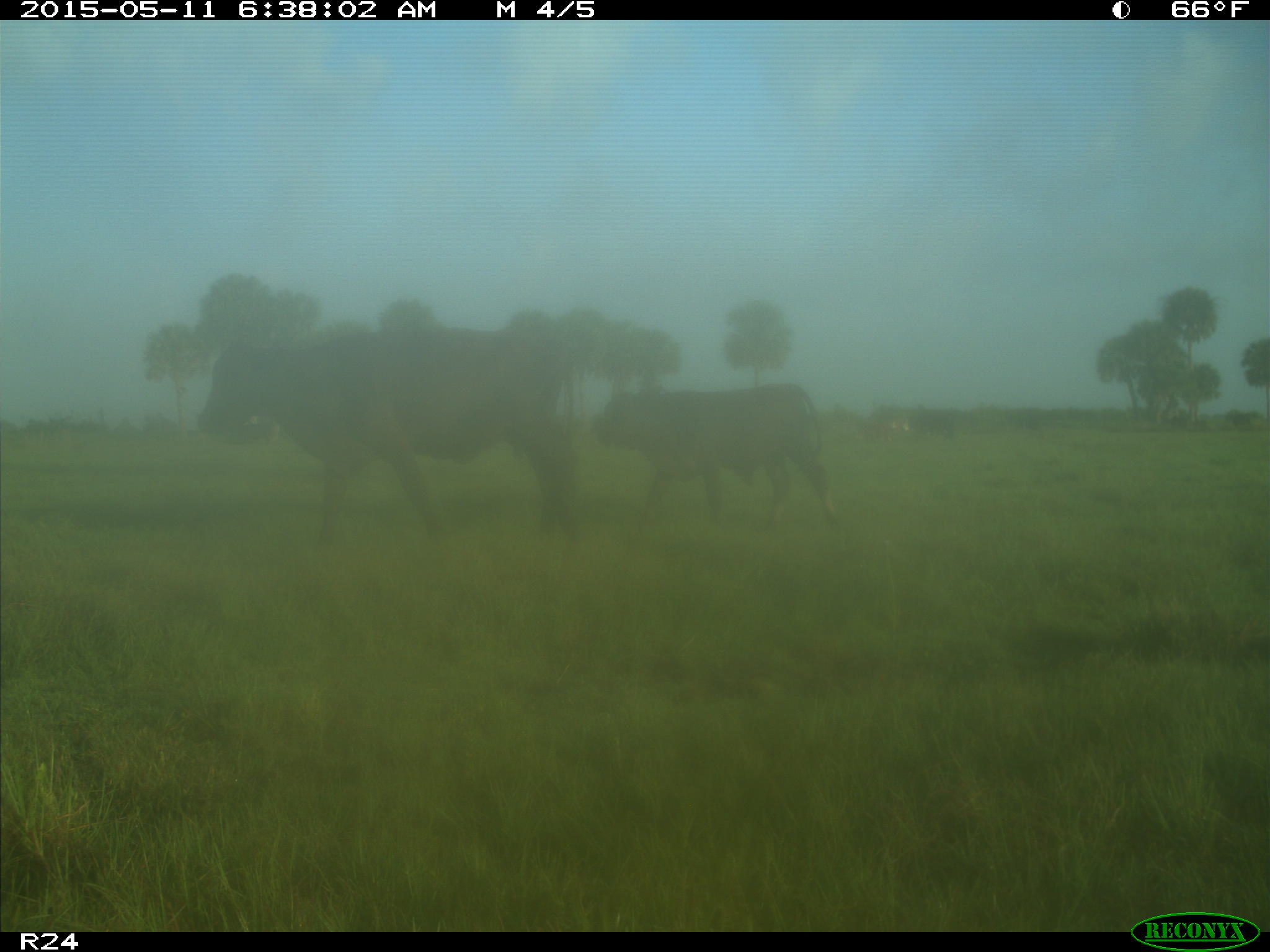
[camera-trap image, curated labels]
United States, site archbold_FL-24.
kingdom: Animalia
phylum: Chordata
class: Mammalia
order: Artiodactyla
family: Bovidae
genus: Bos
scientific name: Bos taurus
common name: domestic cow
Bos taurus (domestic cow).